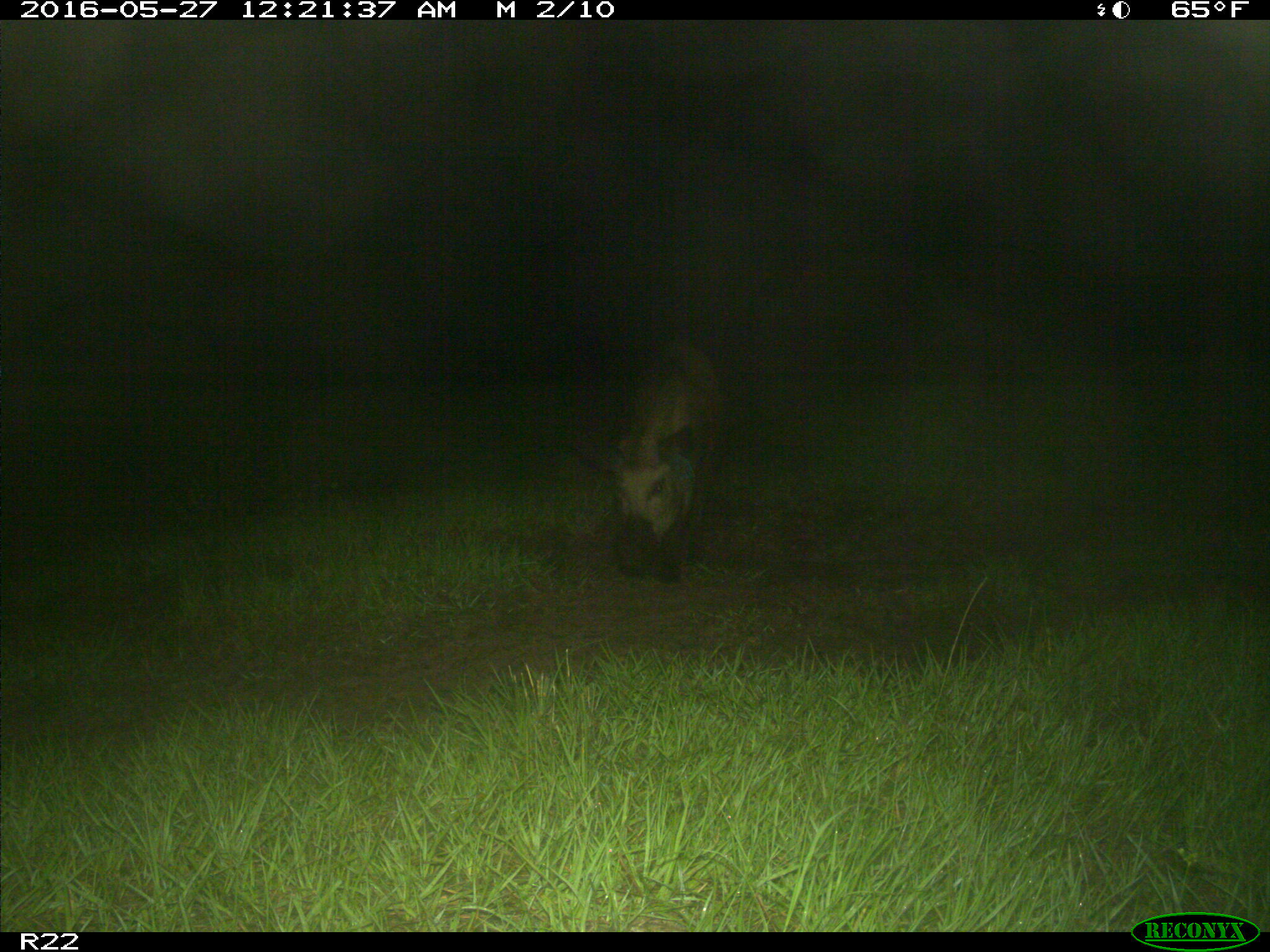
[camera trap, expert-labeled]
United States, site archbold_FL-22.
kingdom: Animalia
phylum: Chordata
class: Mammalia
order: Artiodactyla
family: Suidae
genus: Sus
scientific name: Sus scrofa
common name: wild boar